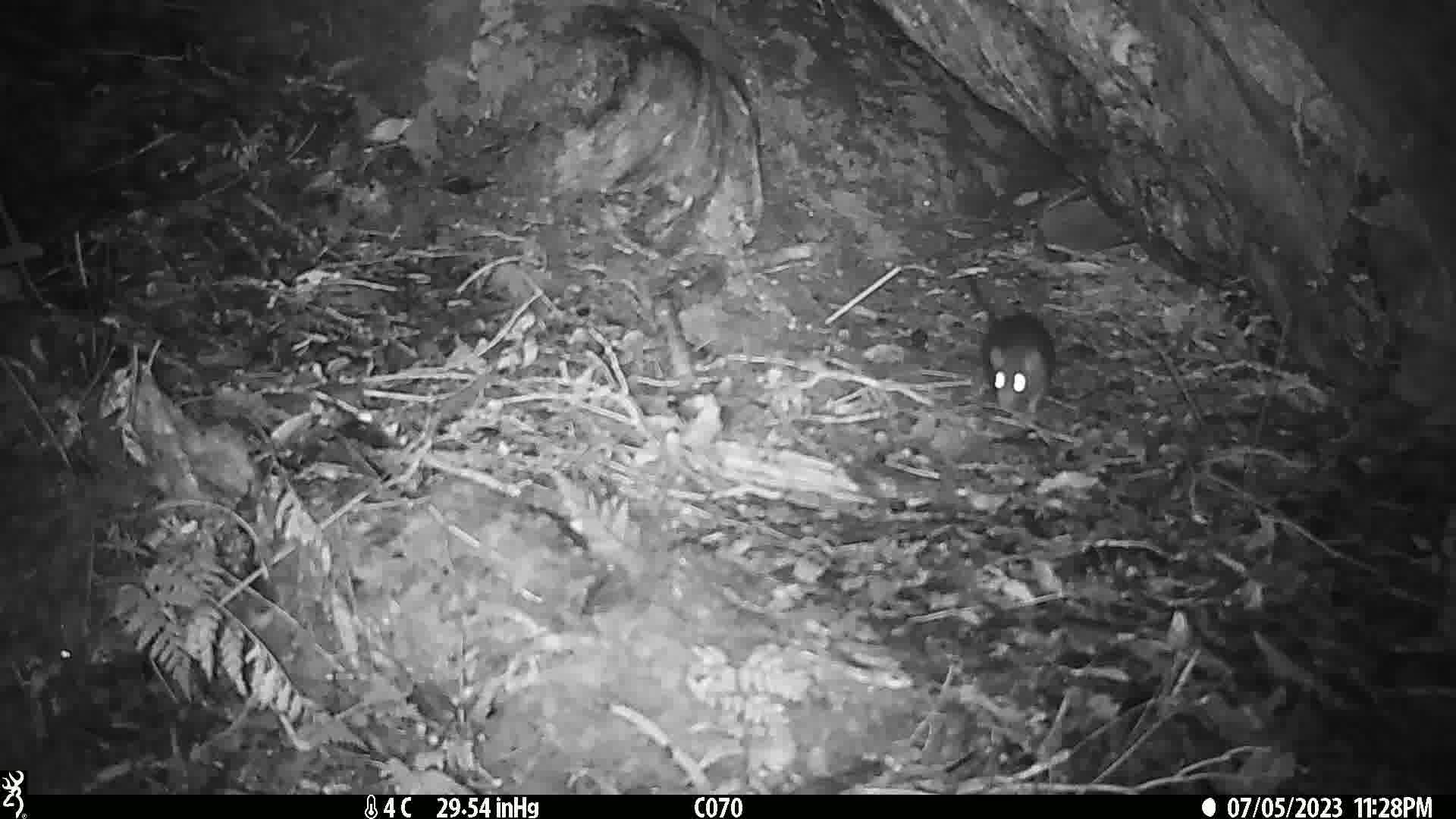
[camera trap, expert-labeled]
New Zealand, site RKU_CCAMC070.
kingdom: Animalia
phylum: Chordata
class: Mammalia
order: Rodentia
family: Muridae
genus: Rattus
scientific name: Rattus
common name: rat